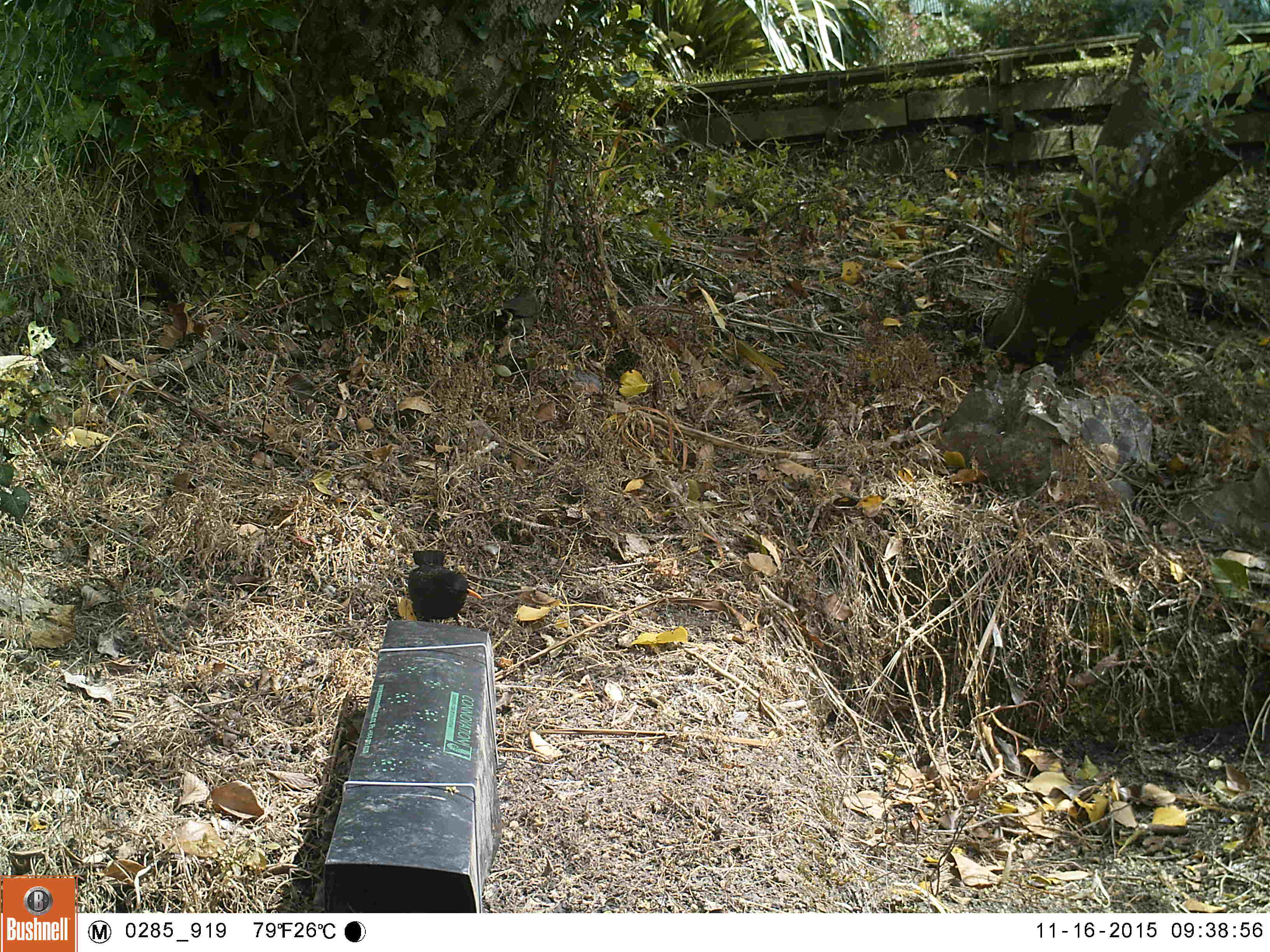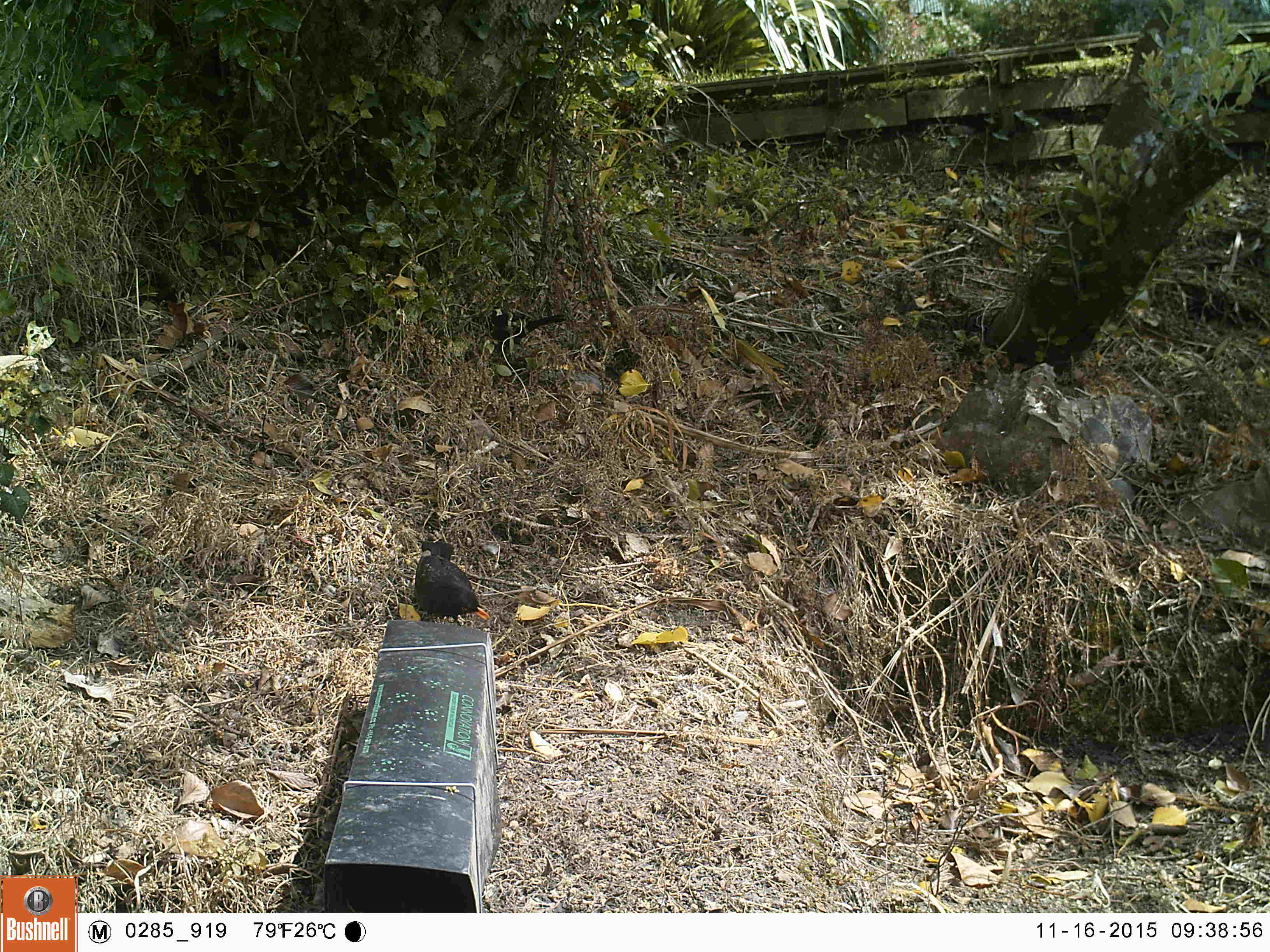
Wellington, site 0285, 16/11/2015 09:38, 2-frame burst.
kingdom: Animalia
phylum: Chordata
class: Aves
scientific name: Aves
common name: bird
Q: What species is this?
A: Bird (Aves).